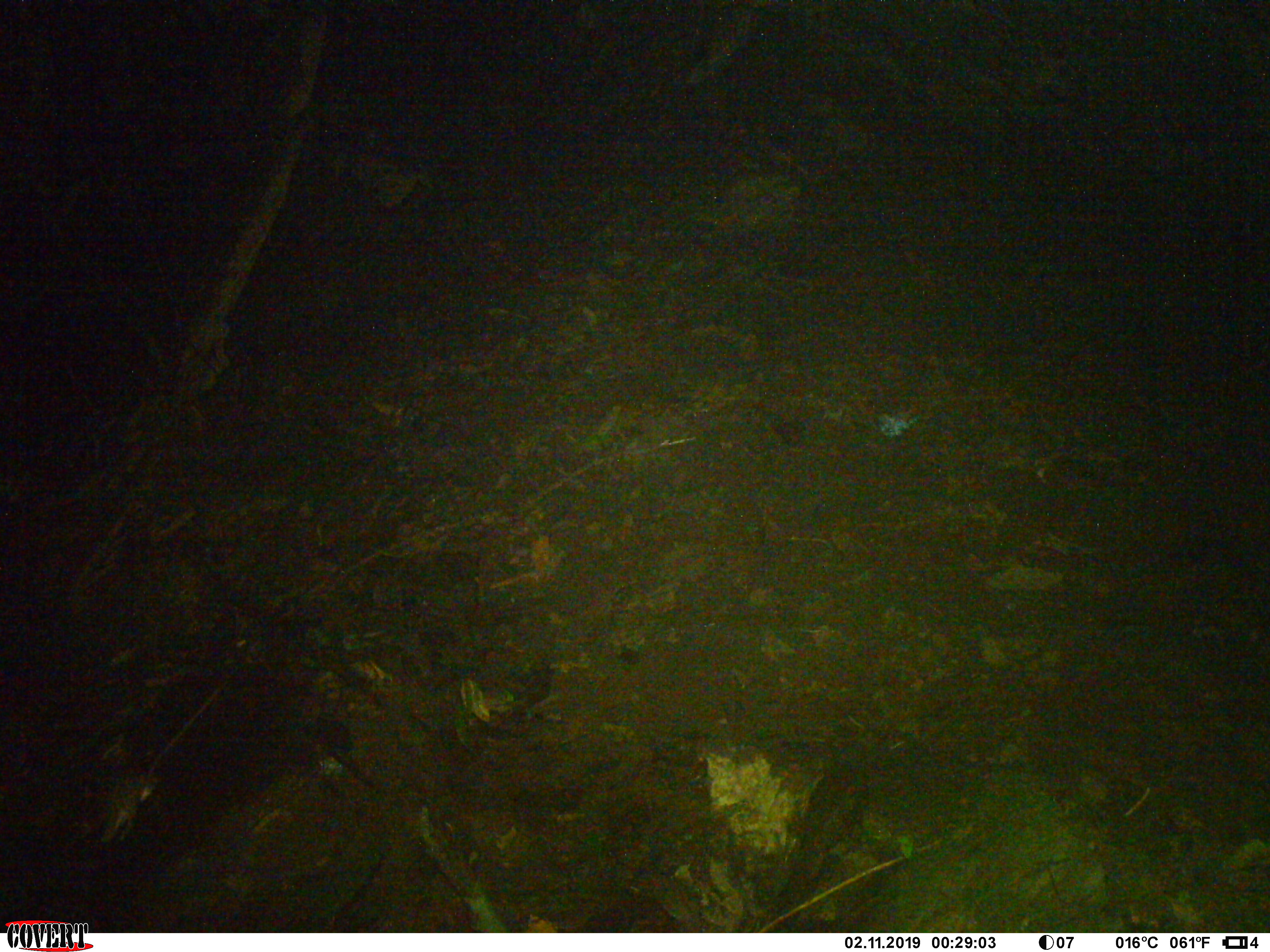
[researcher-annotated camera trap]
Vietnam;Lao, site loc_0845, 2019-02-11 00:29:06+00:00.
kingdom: Animalia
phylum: Chordata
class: Mammalia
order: Rodentia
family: Muridae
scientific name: Muridae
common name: old-world mice and rats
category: unidentified murid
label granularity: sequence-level